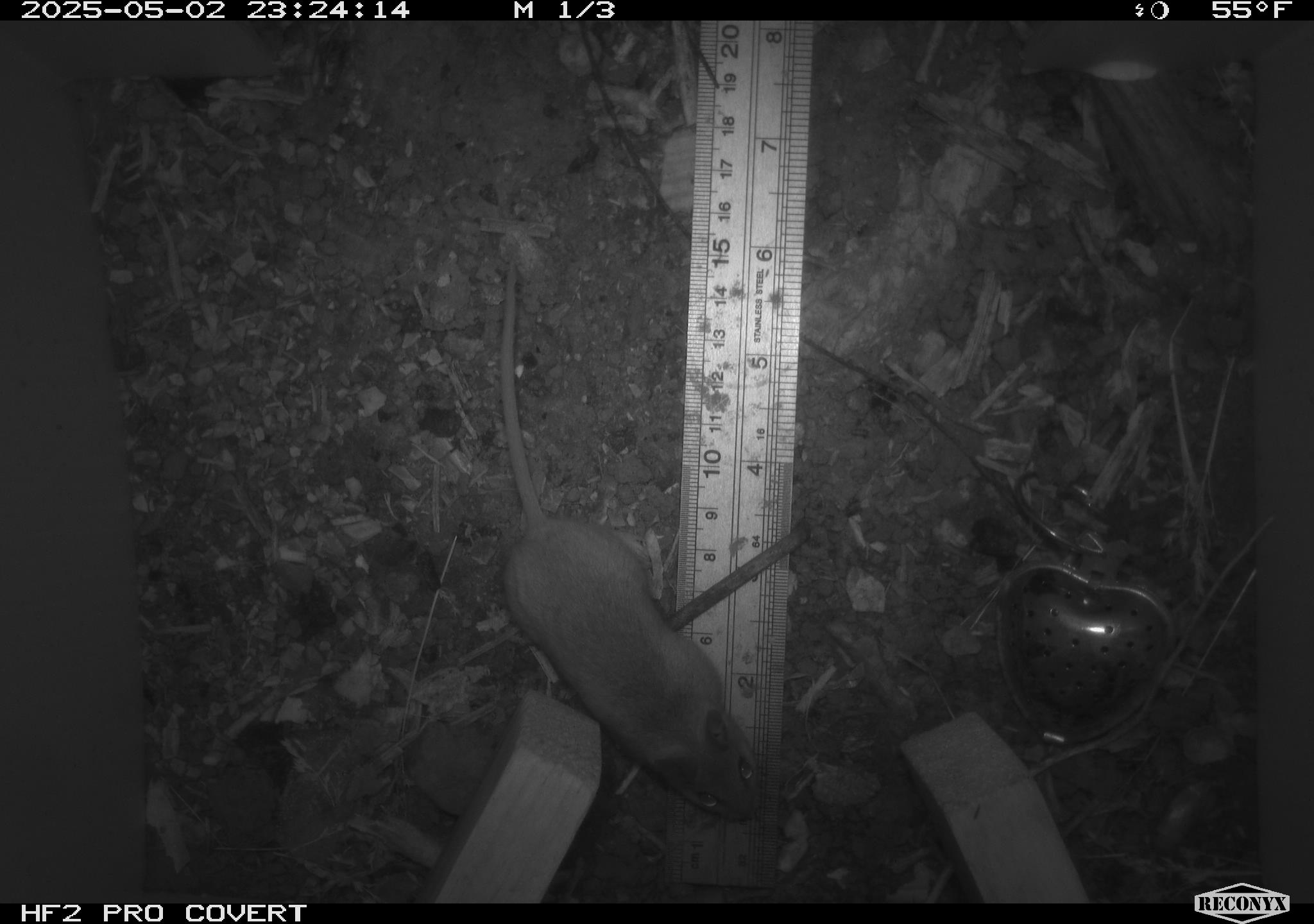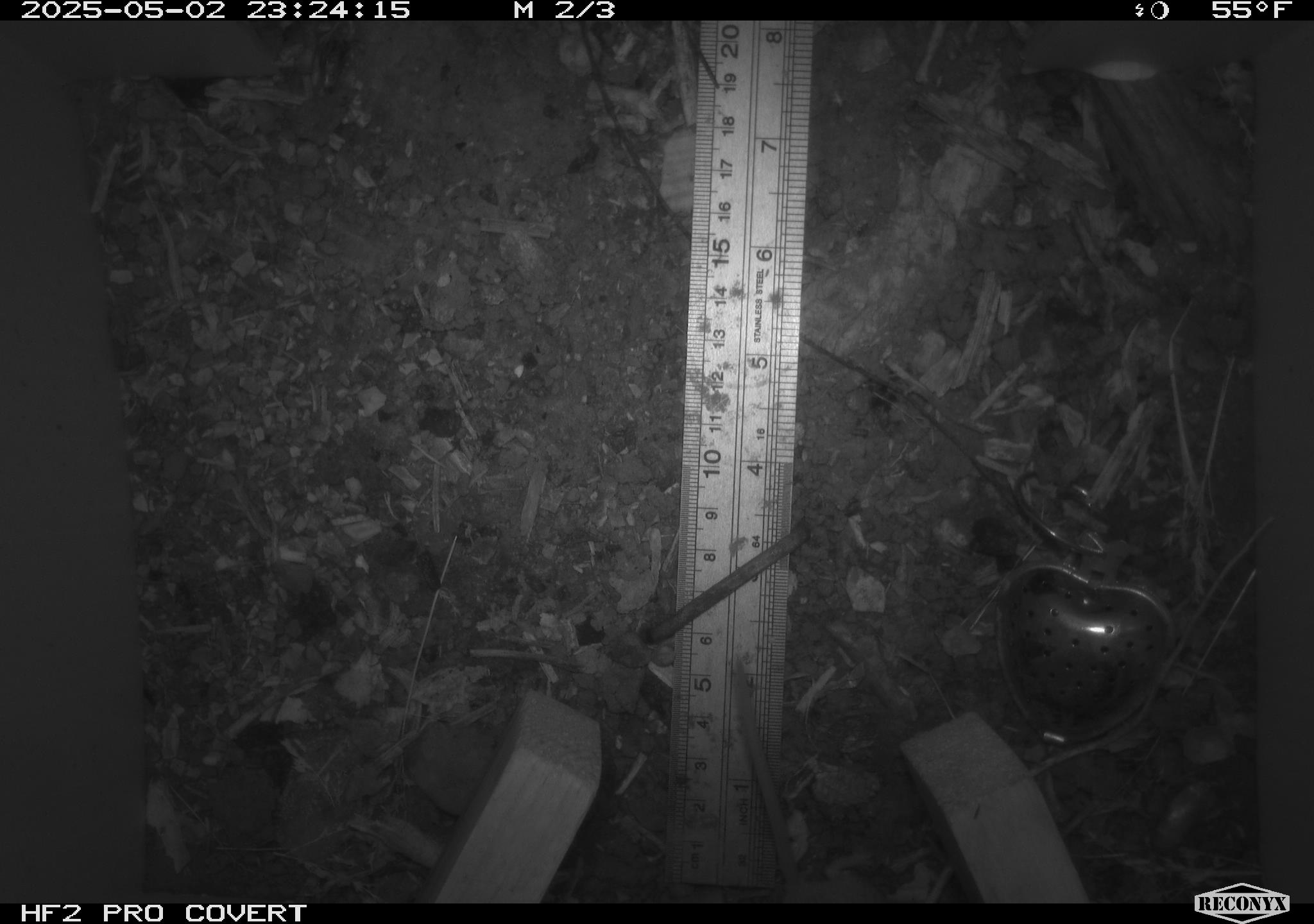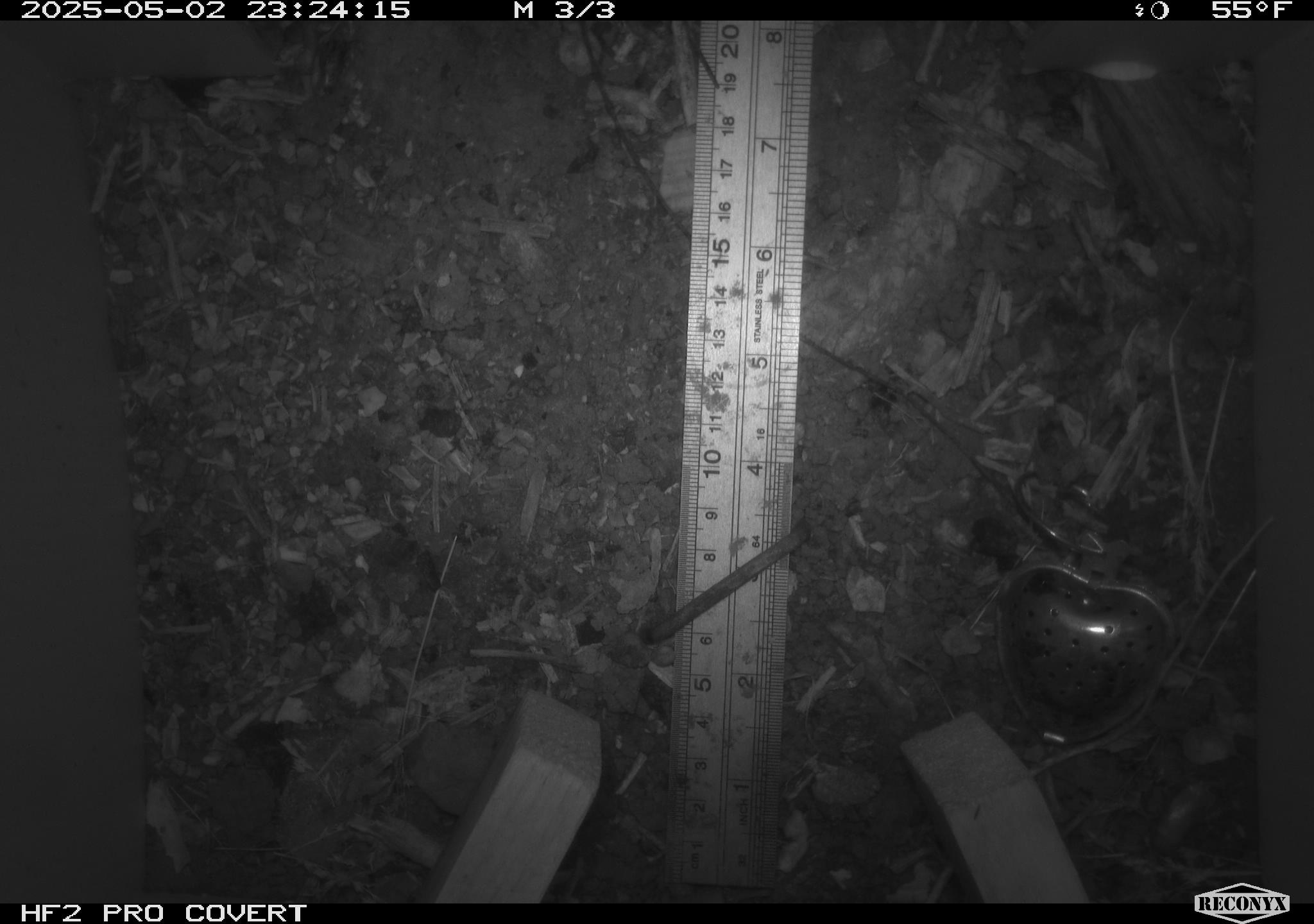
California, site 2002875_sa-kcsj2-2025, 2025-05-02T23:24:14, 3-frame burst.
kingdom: Animalia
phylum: Chordata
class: Mammalia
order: Rodentia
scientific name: Rodentia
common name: rodent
Rodent (Rodentia).